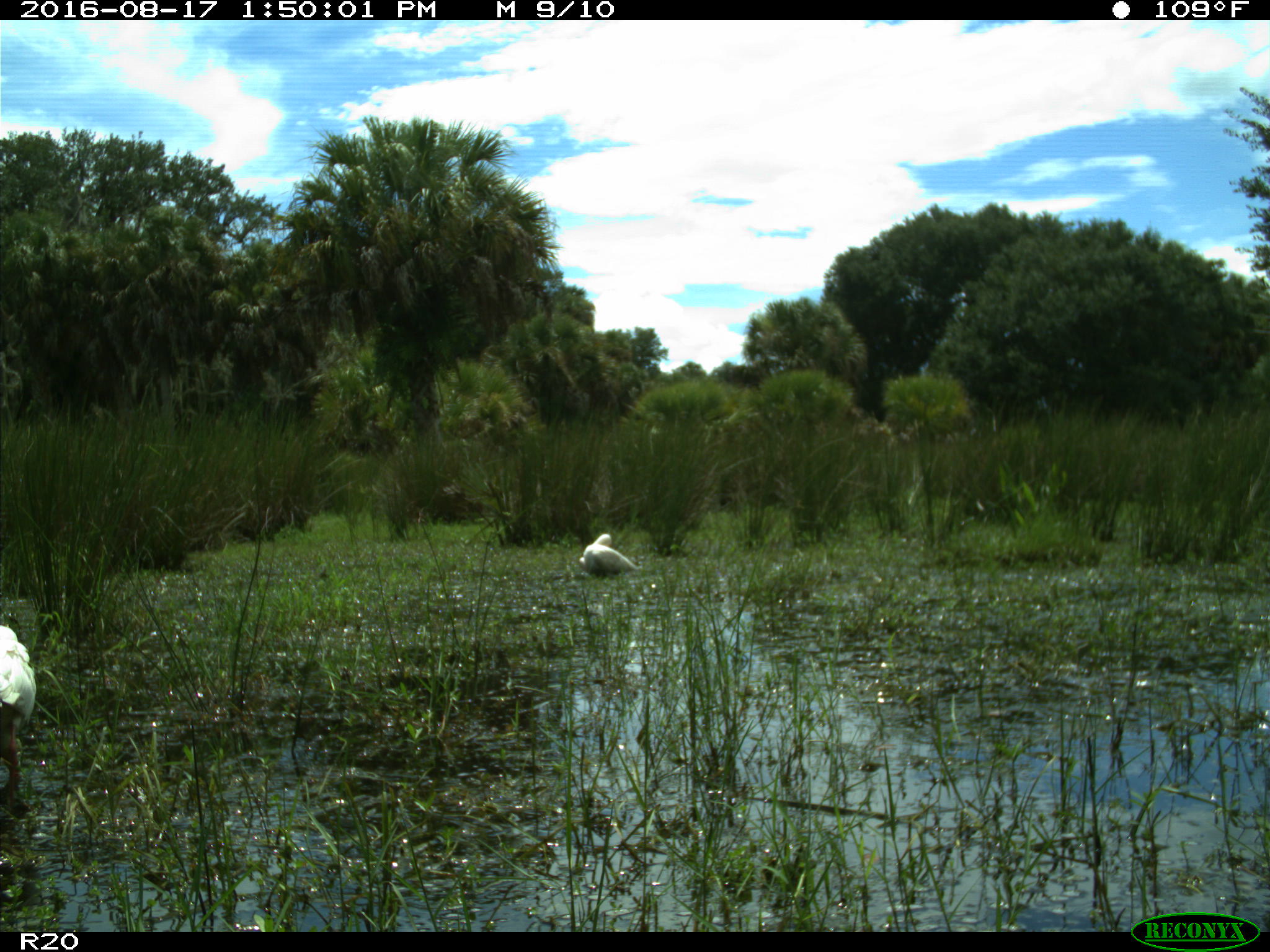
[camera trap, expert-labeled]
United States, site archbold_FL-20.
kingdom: Animalia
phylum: Chordata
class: Aves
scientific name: Aves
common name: birds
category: unidentified bird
Unidentified bird (birds) (Aves).